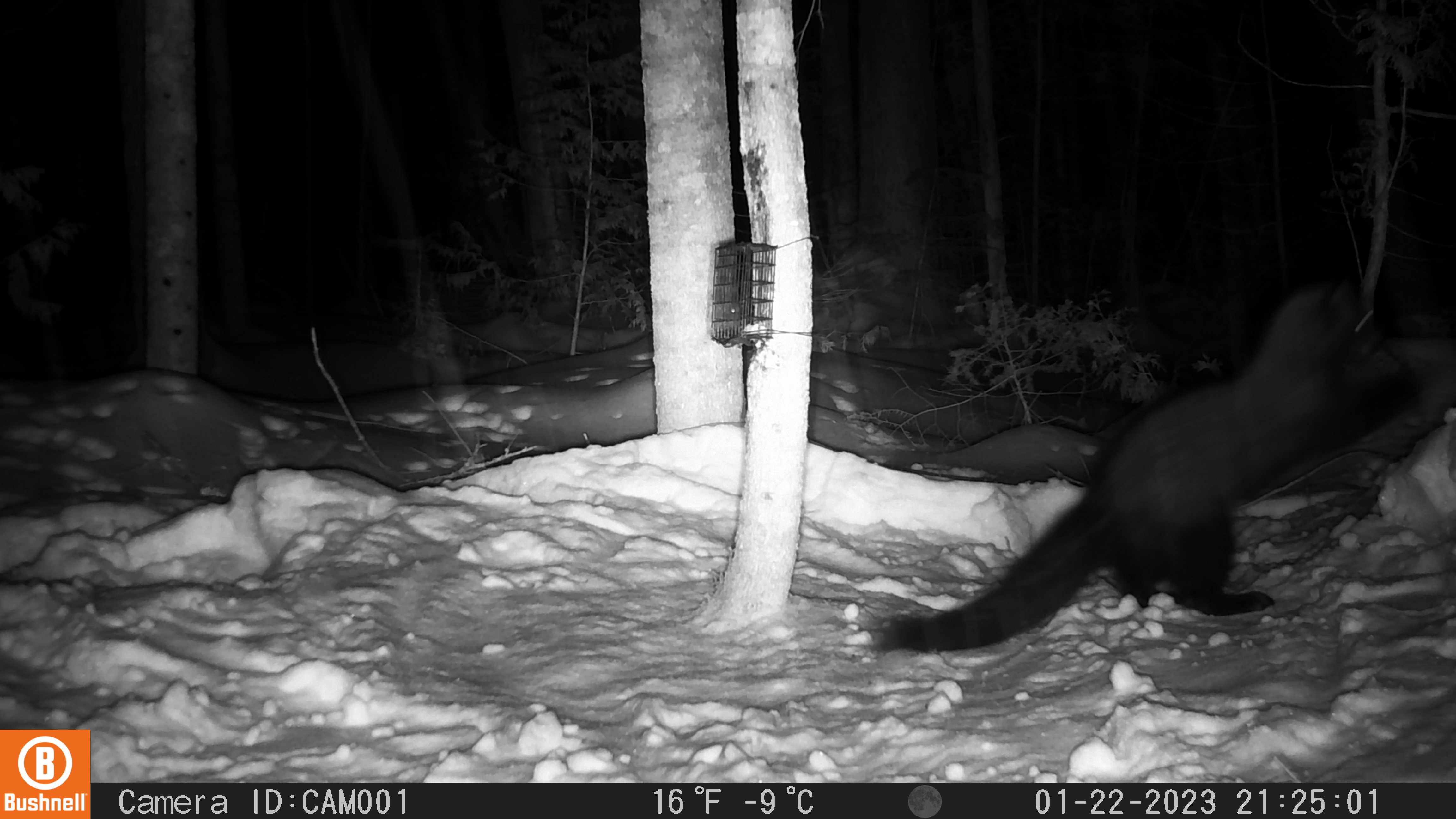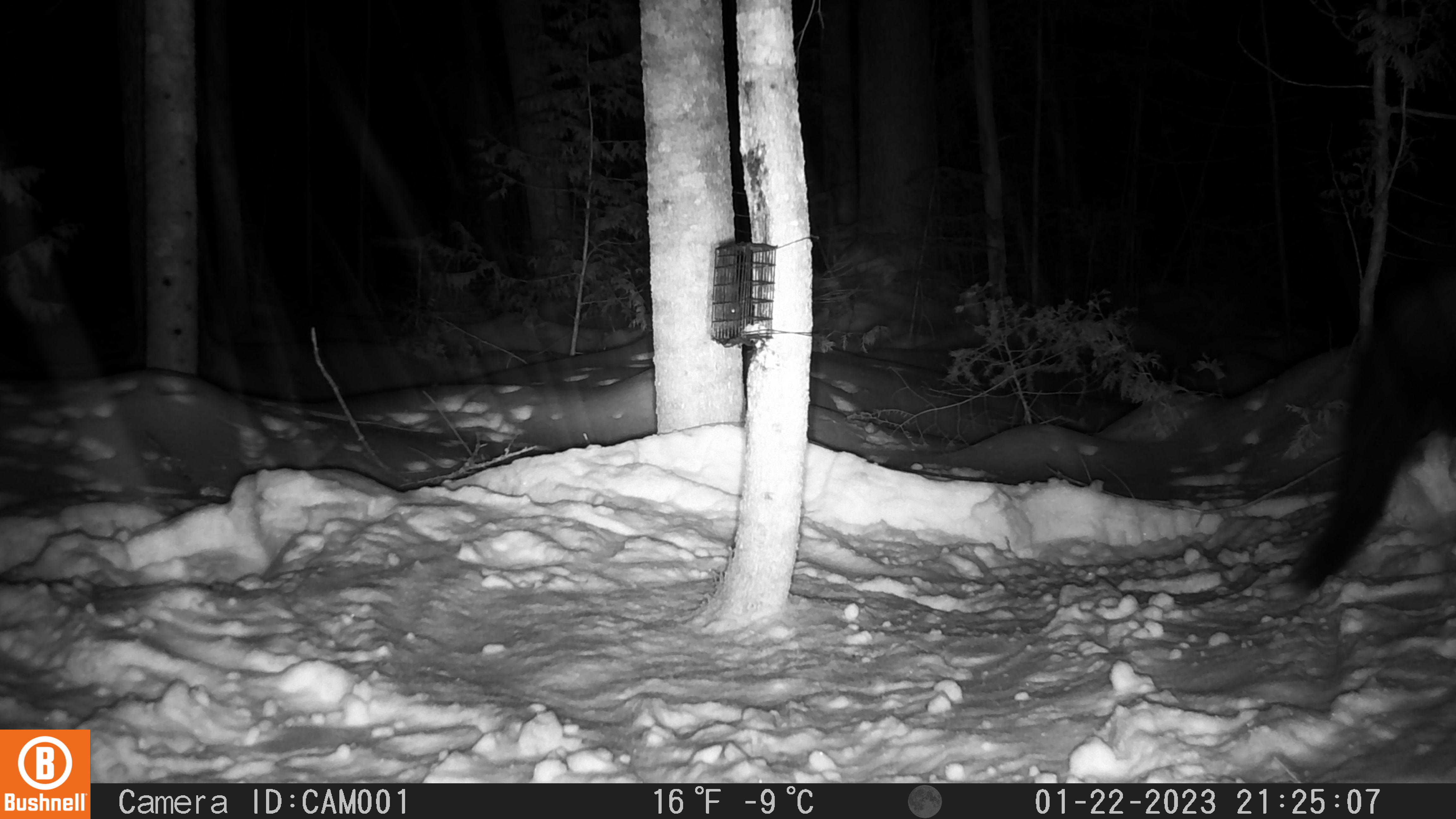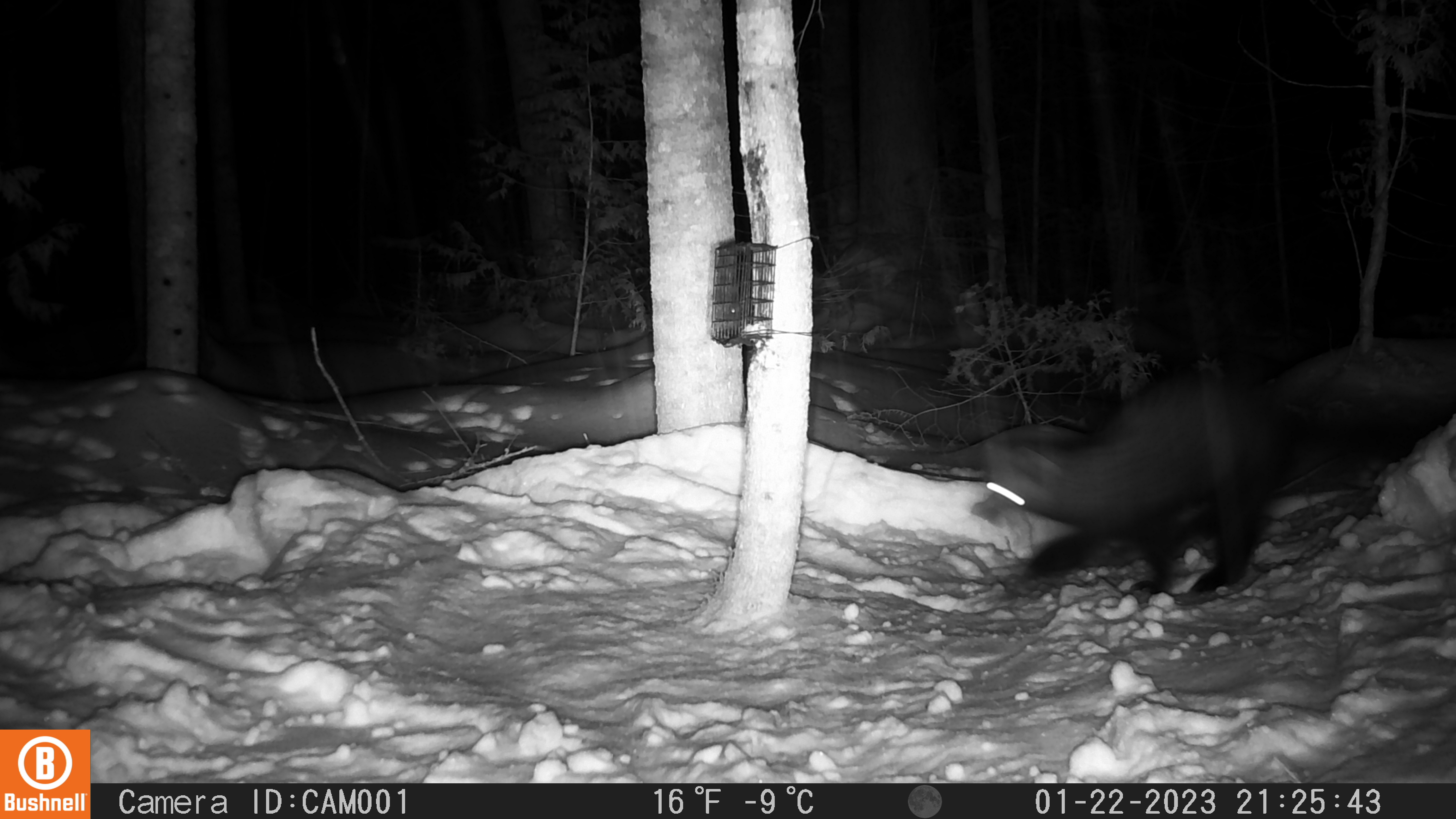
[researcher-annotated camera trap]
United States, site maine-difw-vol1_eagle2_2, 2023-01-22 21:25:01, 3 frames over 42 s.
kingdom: Animalia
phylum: Chordata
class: Mammalia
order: Carnivora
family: Mustelidae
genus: Pekania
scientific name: Pekania pennanti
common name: fisher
Fisher (Pekania pennanti).